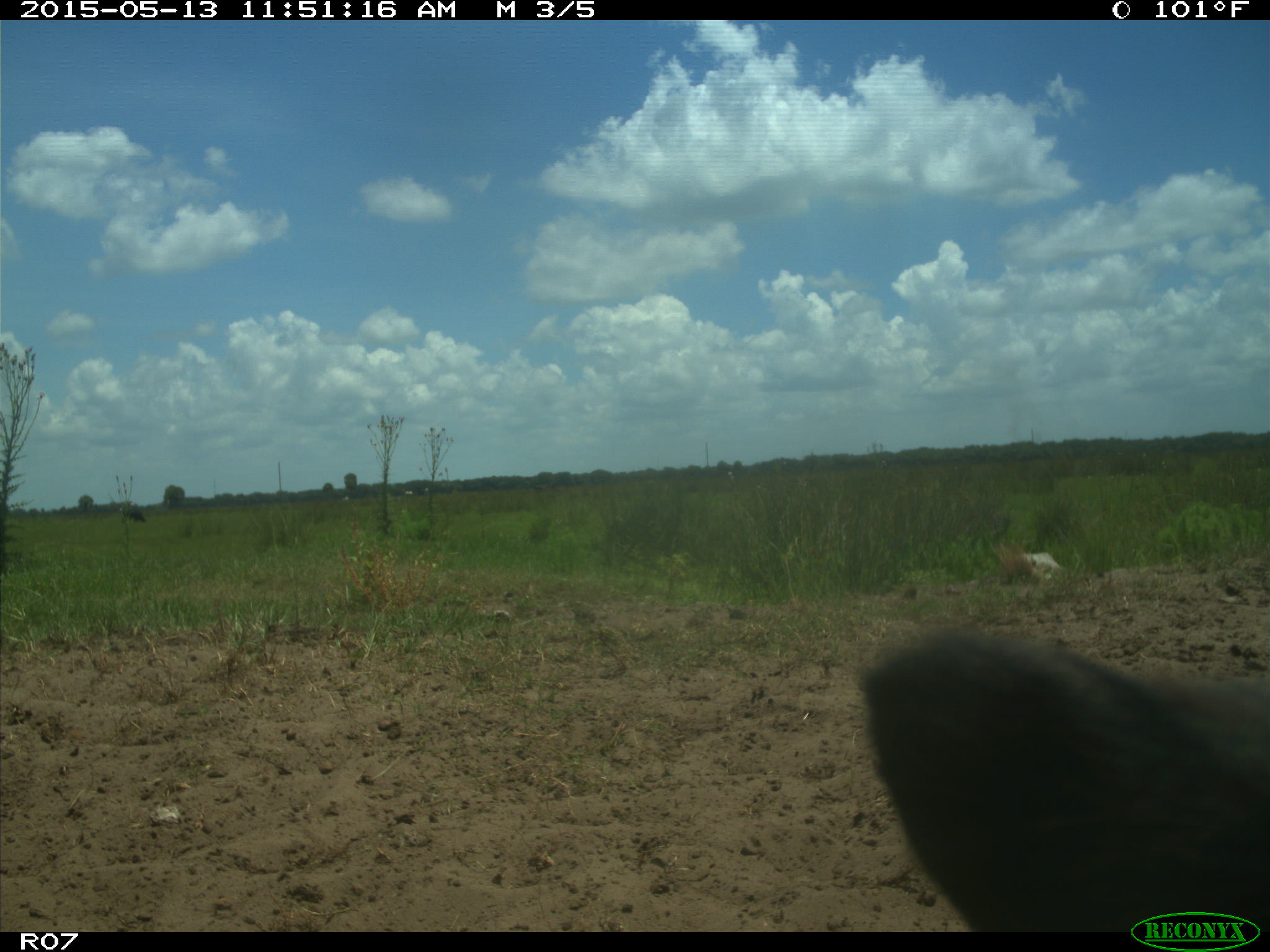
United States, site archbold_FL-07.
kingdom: Animalia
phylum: Chordata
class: Mammalia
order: Artiodactyla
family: Bovidae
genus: Bos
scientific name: Bos taurus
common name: domestic cow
Bos taurus (domestic cow).